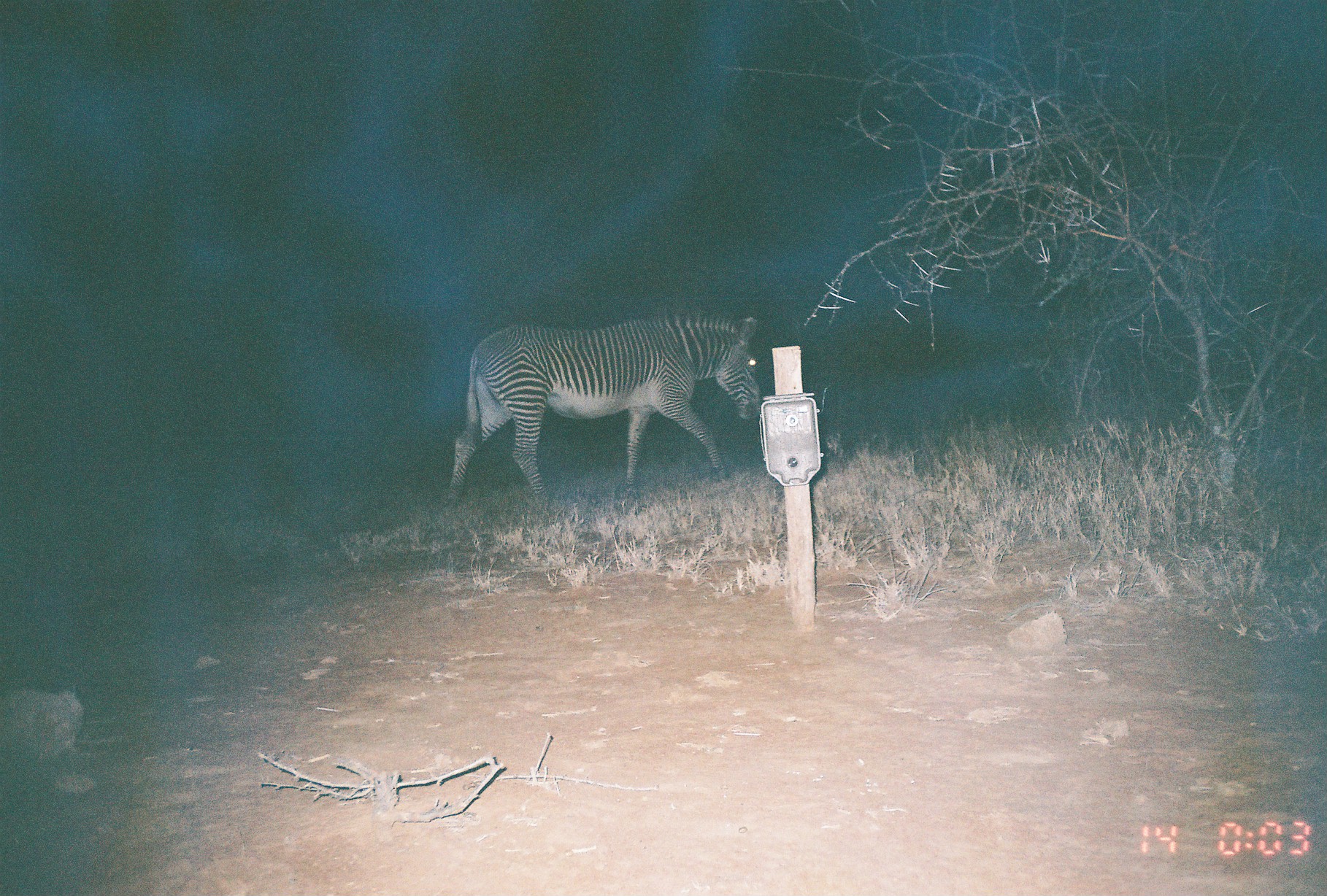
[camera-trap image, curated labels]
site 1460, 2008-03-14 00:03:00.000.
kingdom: Animalia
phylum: Chordata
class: Mammalia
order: Perissodactyla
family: Equidae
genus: Equus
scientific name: Equus grevyi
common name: grévy's zebra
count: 1